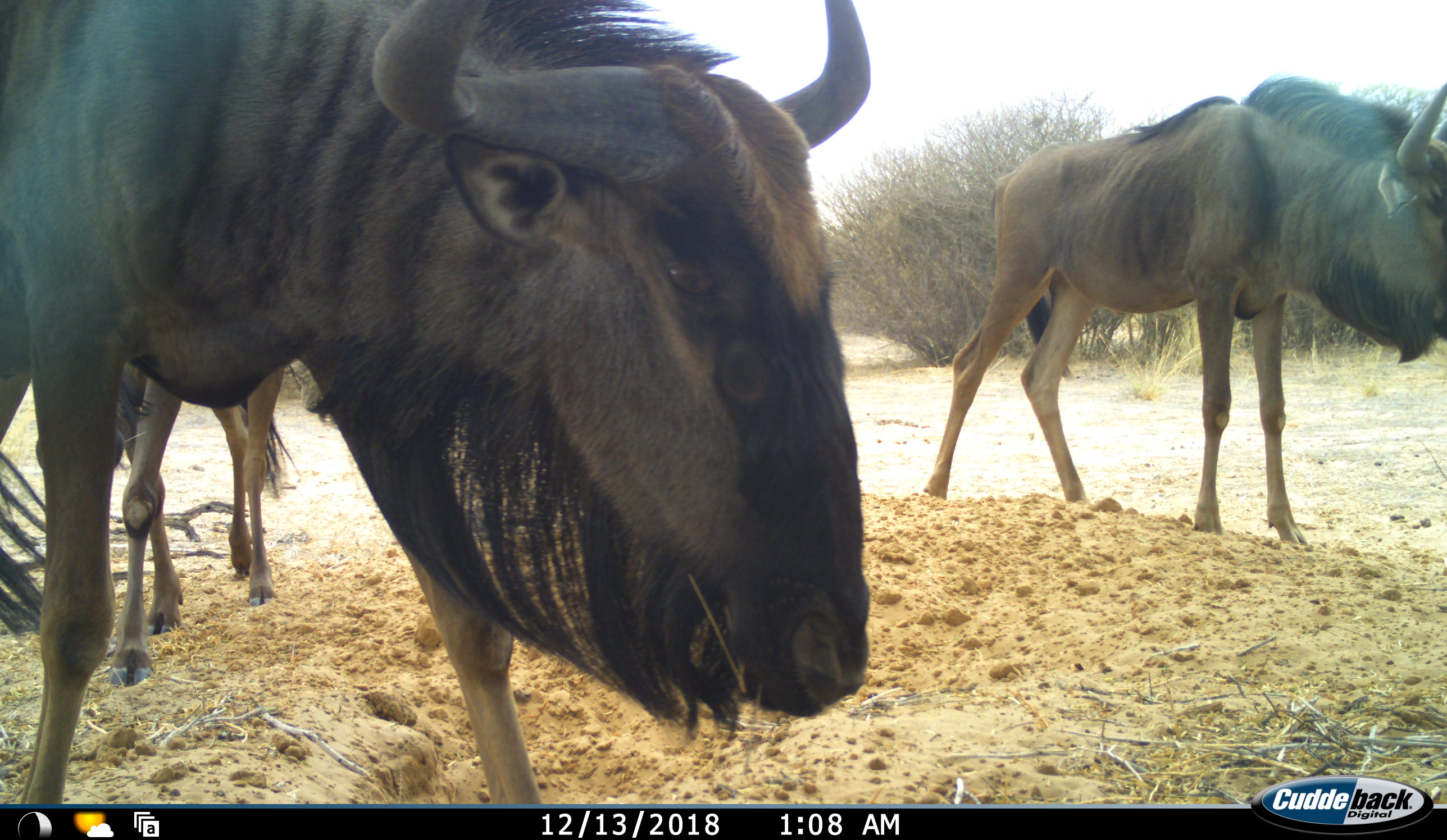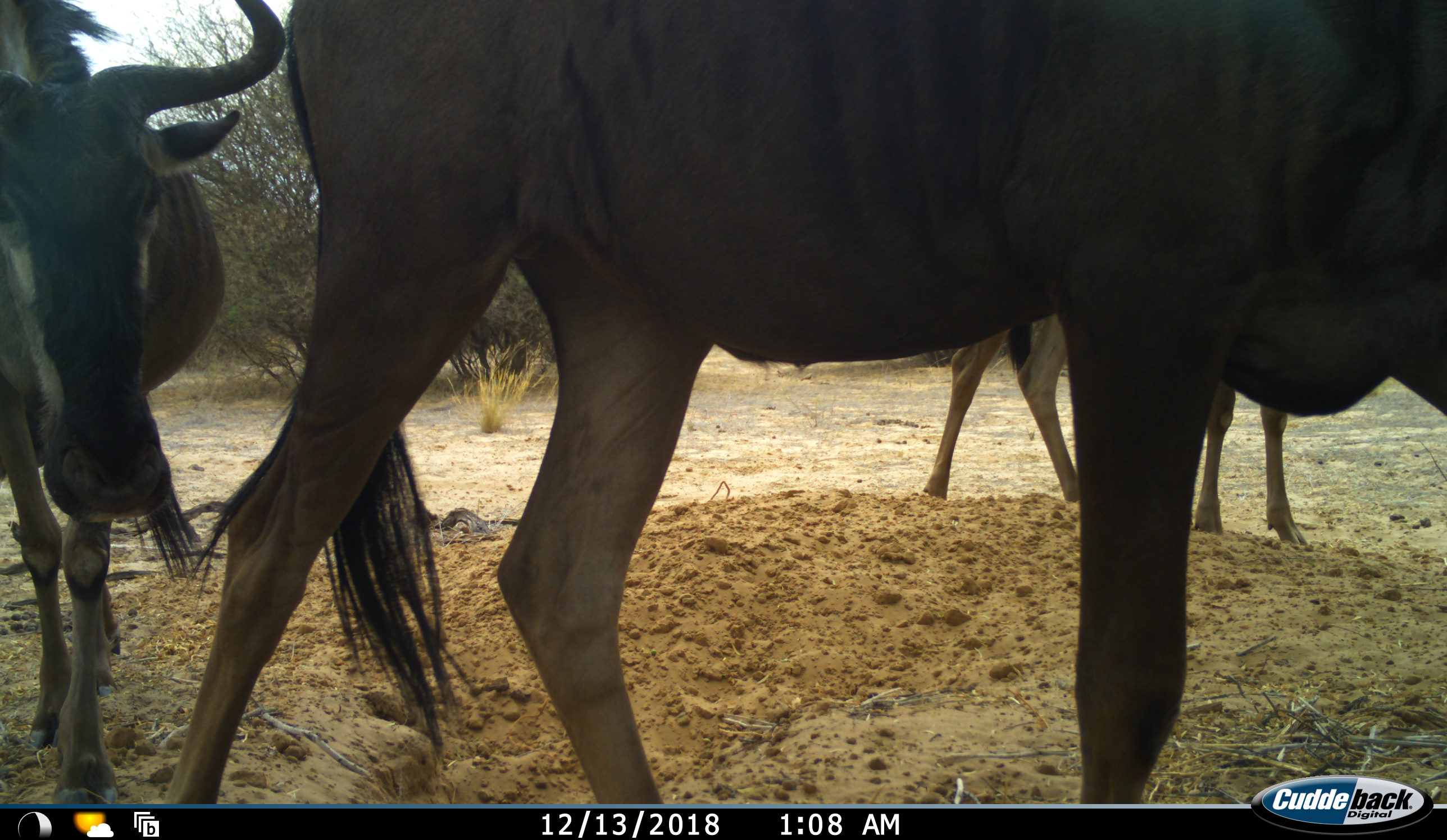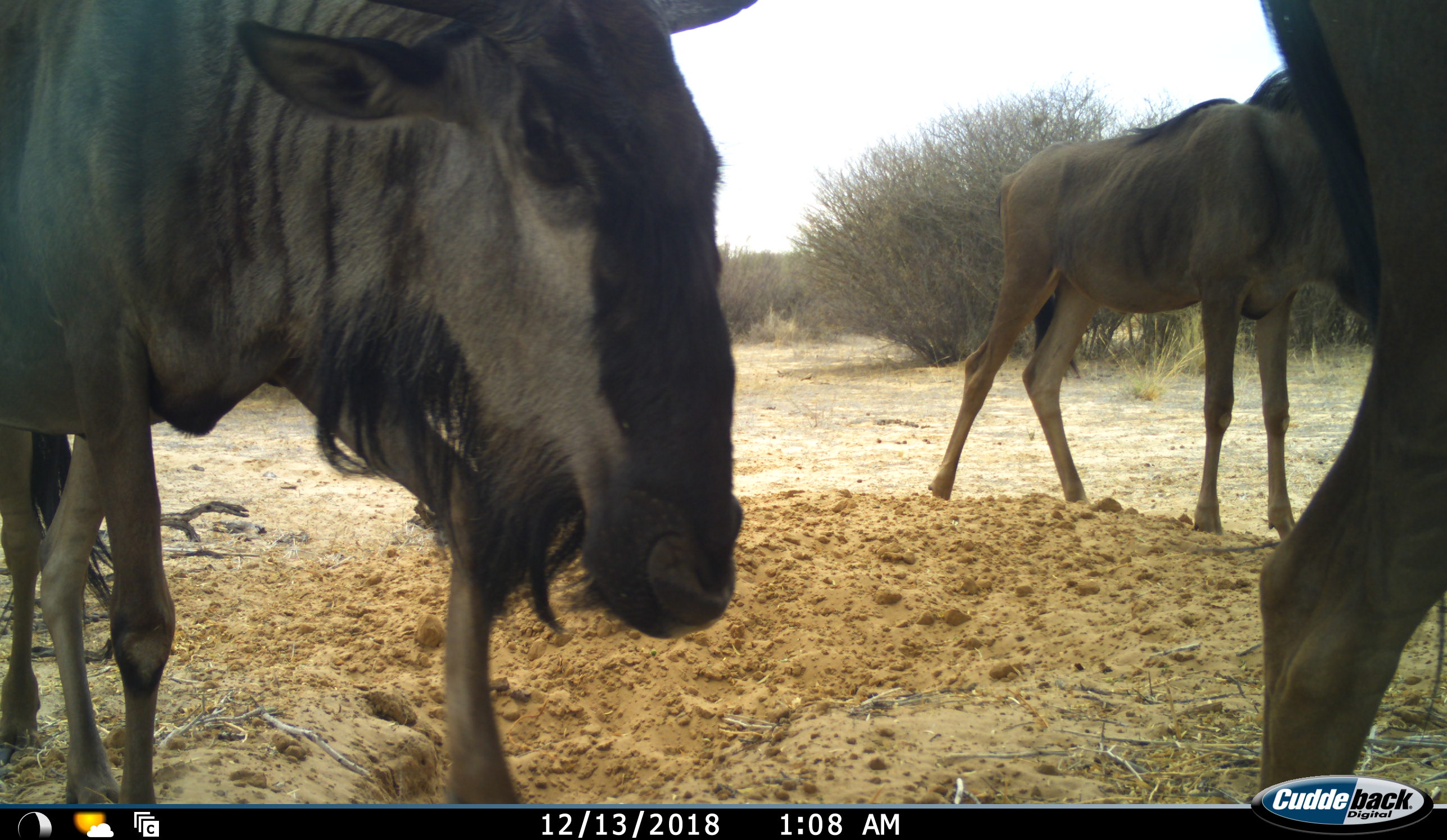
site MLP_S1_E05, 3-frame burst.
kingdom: Animalia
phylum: Chordata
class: Mammalia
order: Artiodactyla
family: Bovidae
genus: Connochaetes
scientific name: Connochaetes taurinus taurinus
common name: blue wildebeest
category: wildebeestblue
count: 3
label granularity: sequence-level